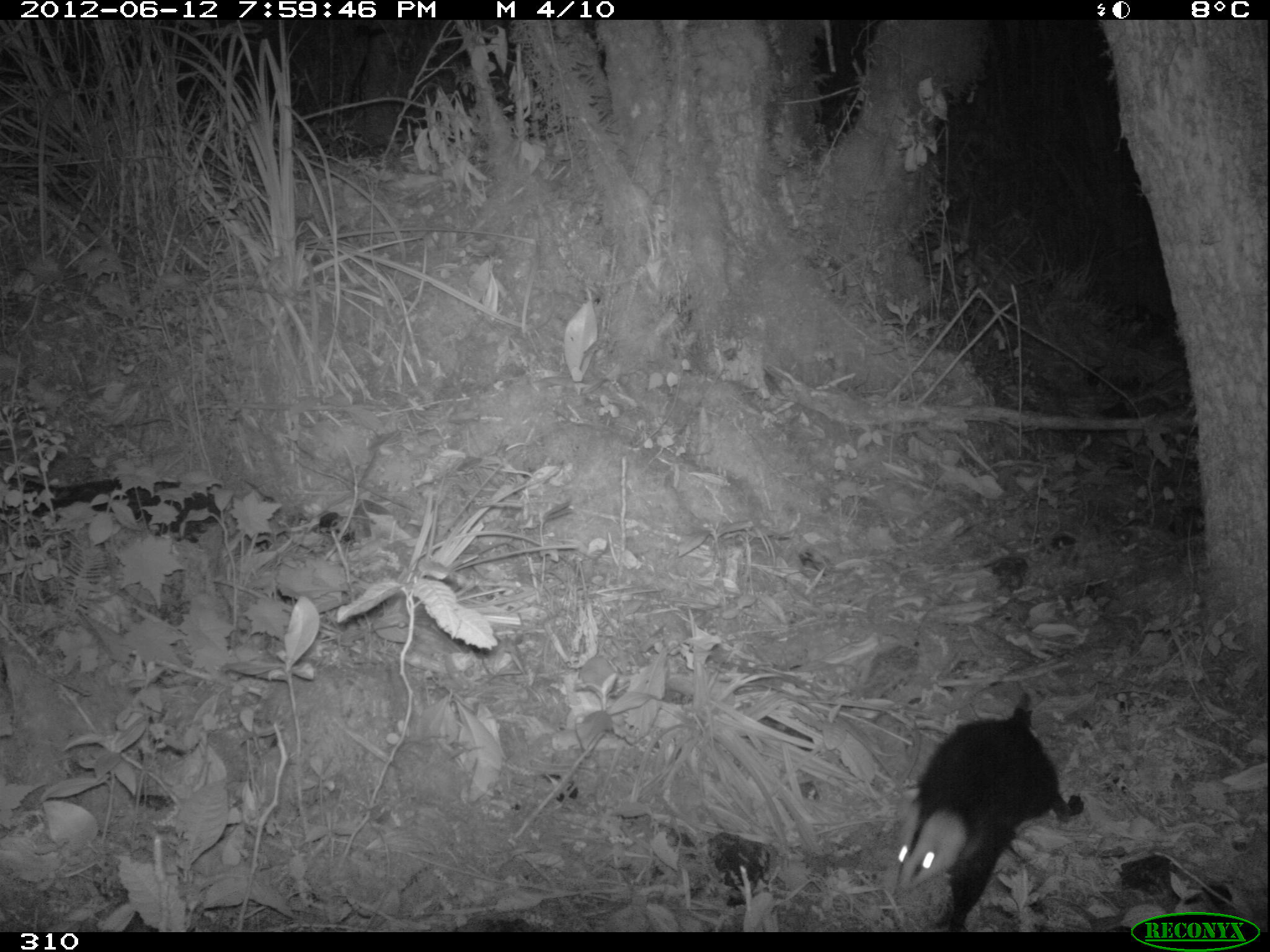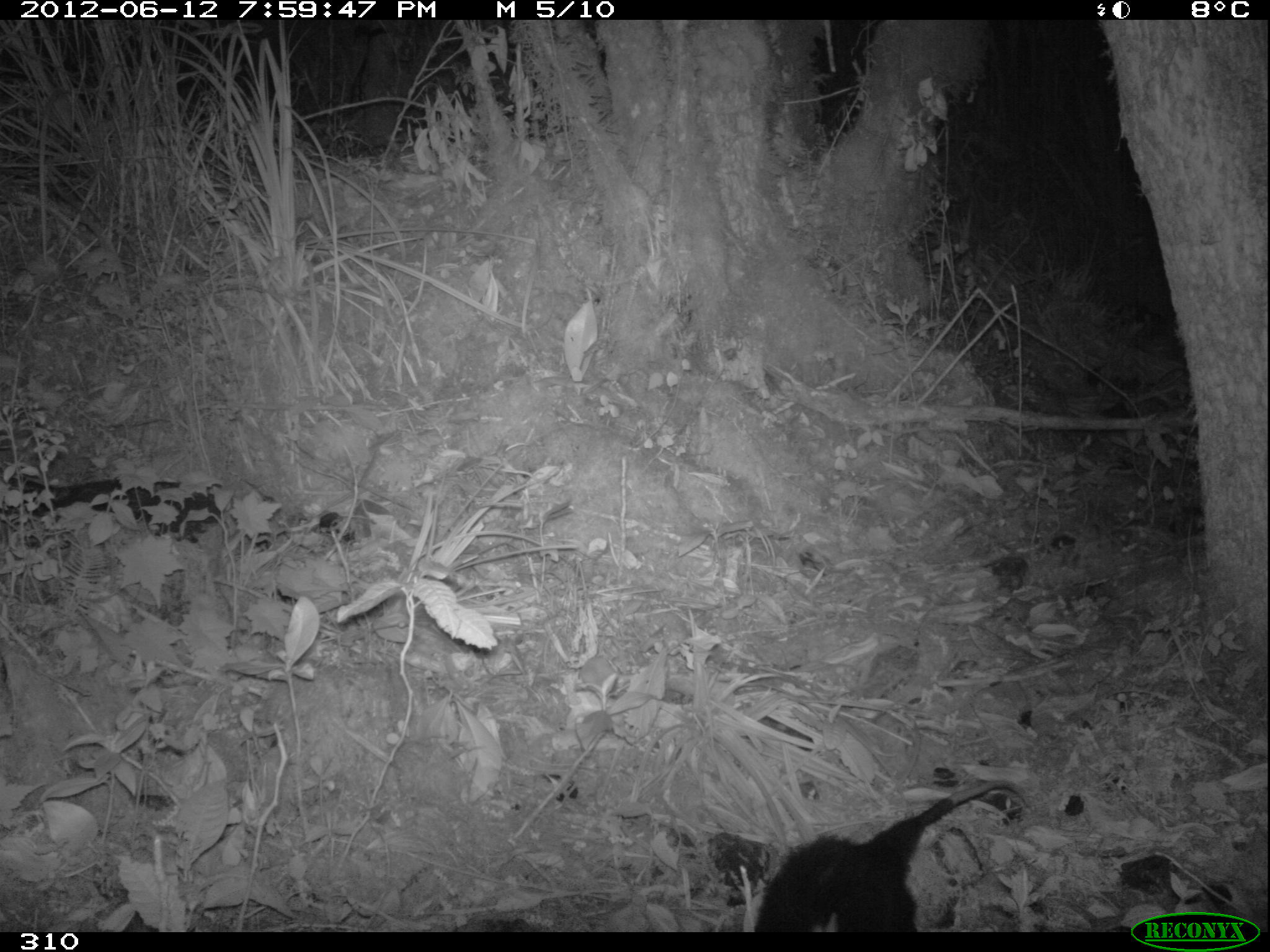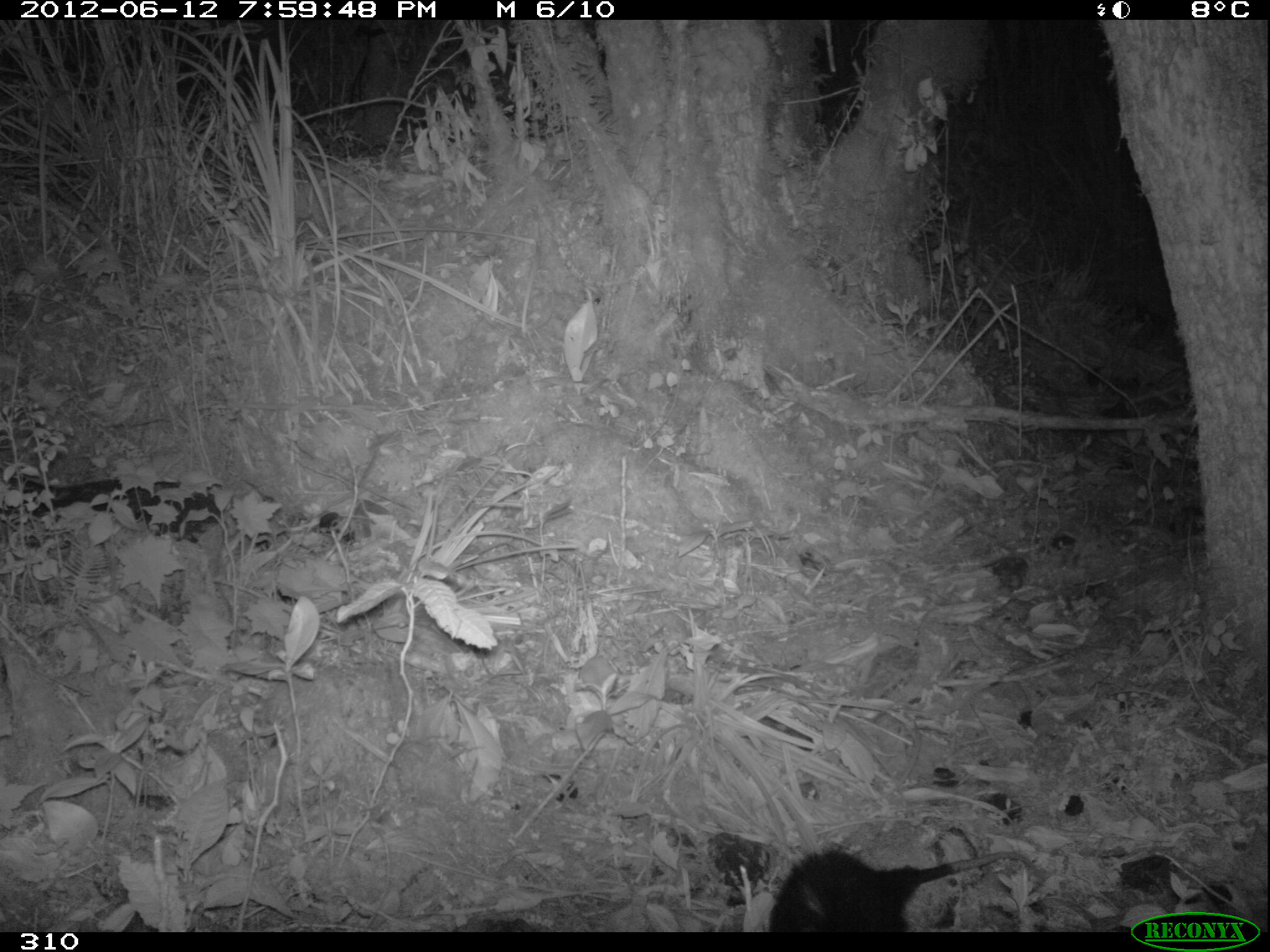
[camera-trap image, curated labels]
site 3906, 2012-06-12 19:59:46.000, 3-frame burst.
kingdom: Animalia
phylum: Chordata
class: Mammalia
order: Didelphimorphia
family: Didelphidae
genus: Didelphis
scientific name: Didelphis pernigra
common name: andean white-eared opossum